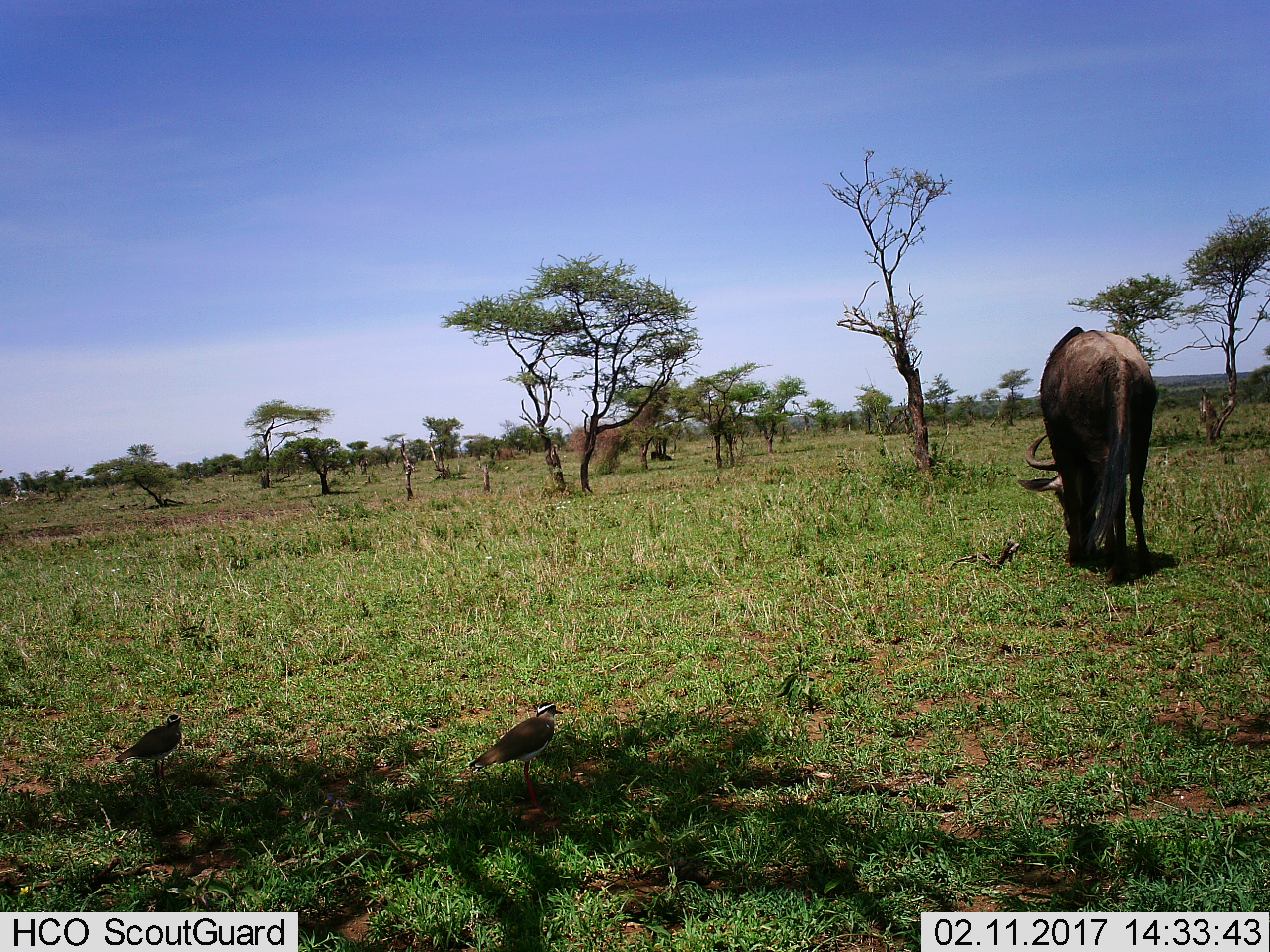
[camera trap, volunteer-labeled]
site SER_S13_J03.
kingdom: Animalia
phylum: Chordata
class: Aves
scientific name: Aves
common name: bird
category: birdother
Birdother (bird) (Aves), count 2. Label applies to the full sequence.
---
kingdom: Animalia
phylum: Chordata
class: Mammalia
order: Artiodactyla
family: Bovidae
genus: Connochaetes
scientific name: Connochaetes taurinus taurinus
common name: blue wildebeest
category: wildebeestblue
Wildebeestblue (blue wildebeest) (Connochaetes taurinus taurinus), count 1. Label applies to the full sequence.